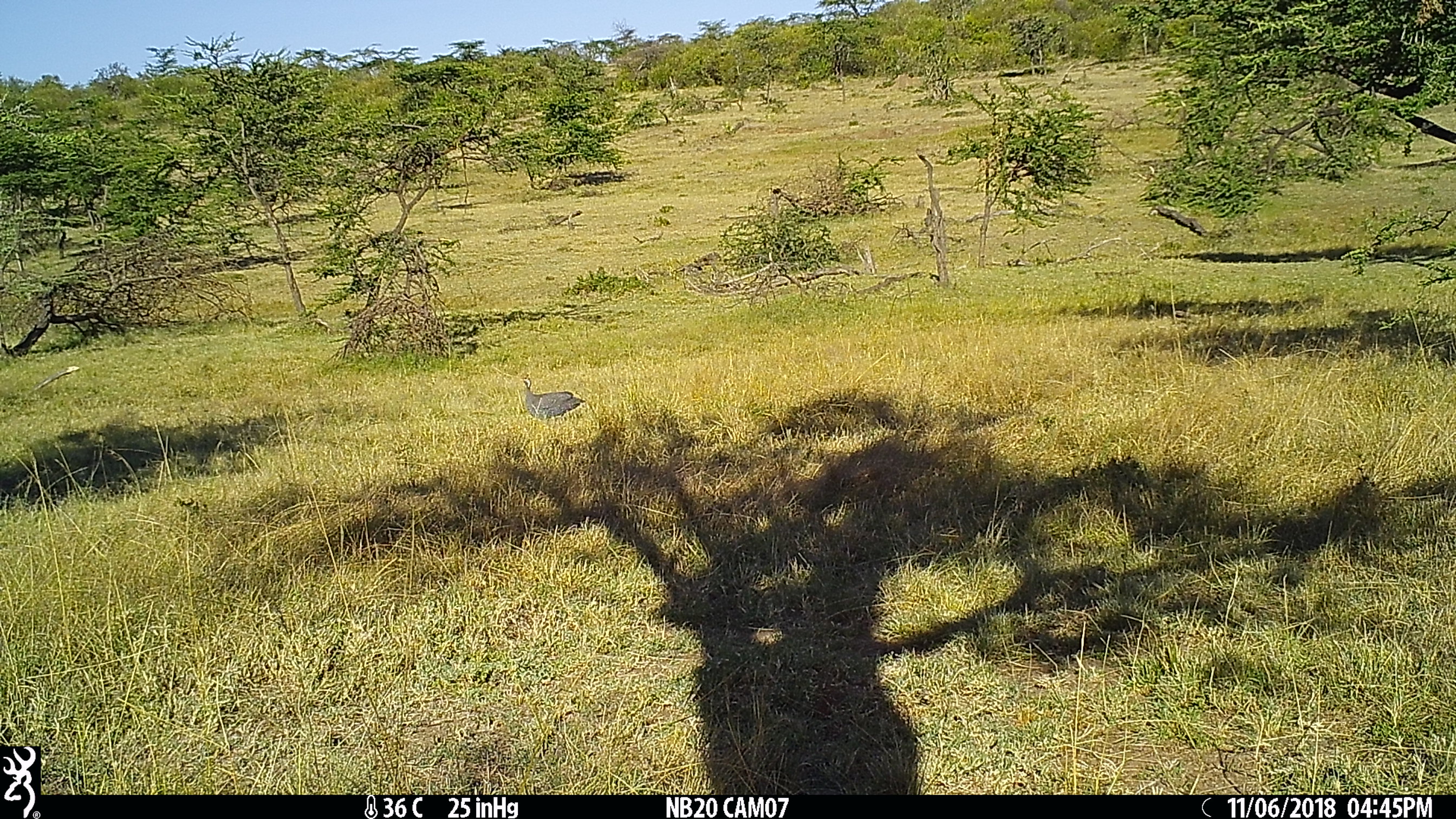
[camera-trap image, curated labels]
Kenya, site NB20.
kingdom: Animalia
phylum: Chordata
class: Aves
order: Galliformes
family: Numididae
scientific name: Numididae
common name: guineafowl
Guineafowl (Numididae).